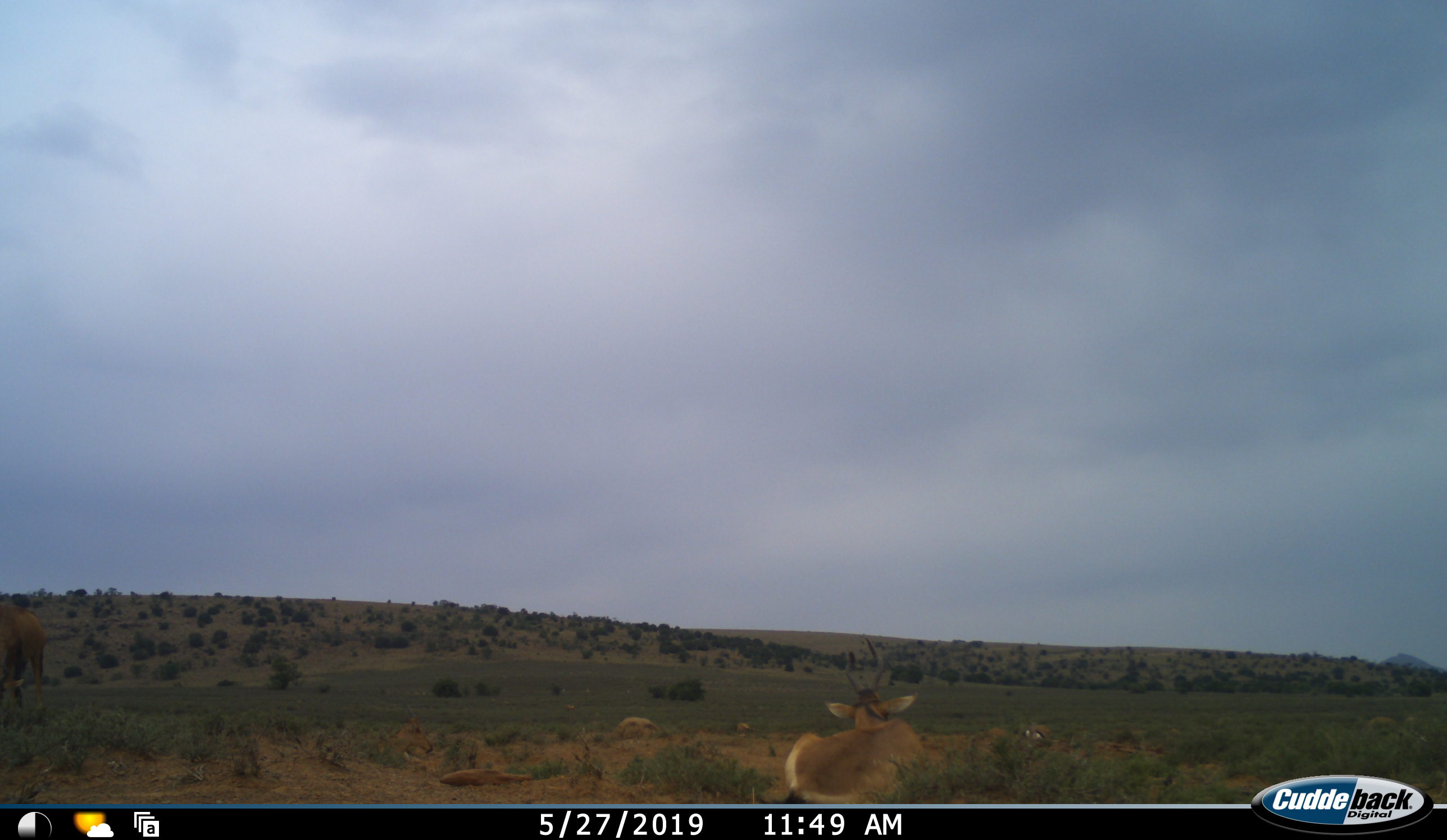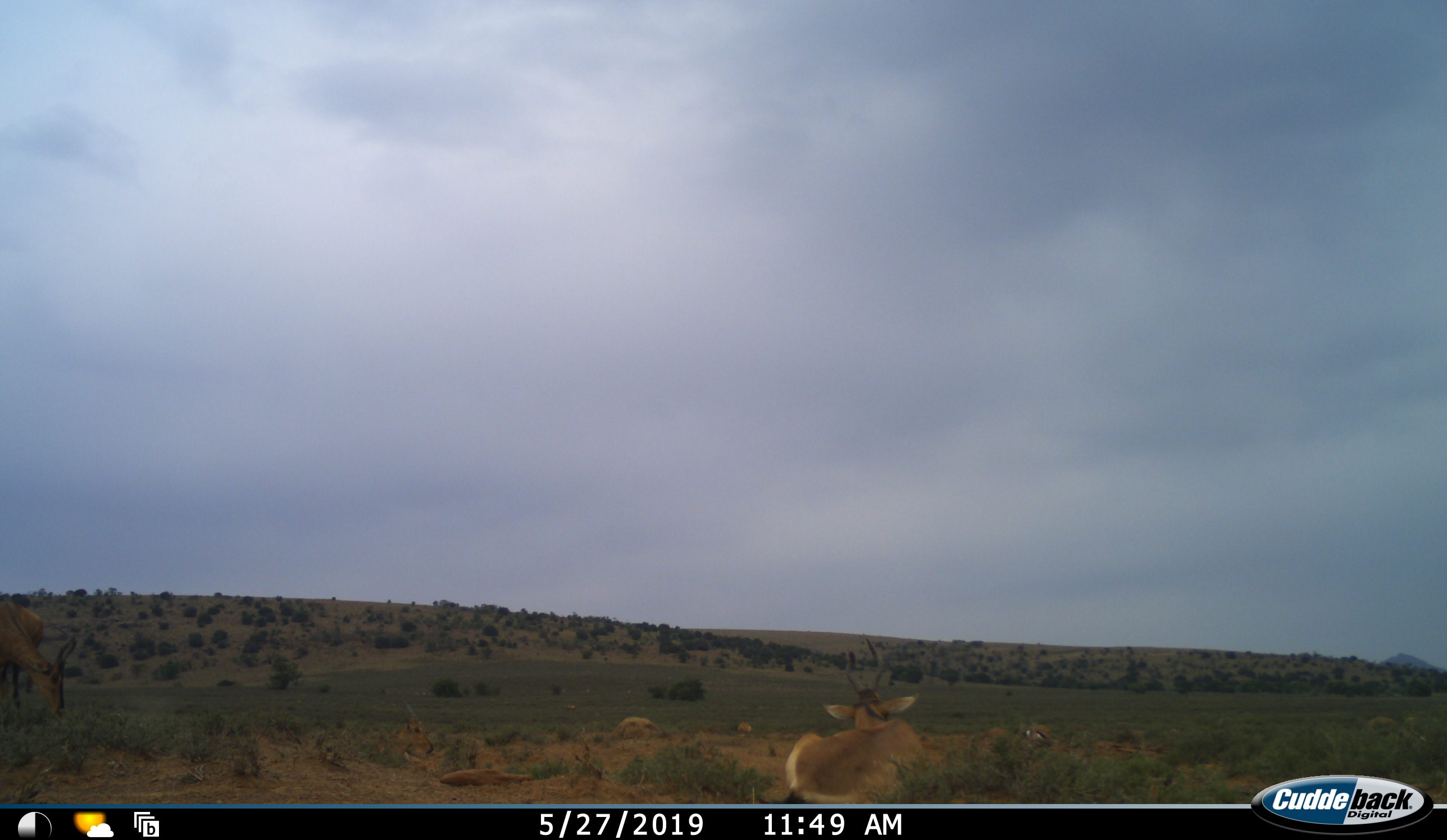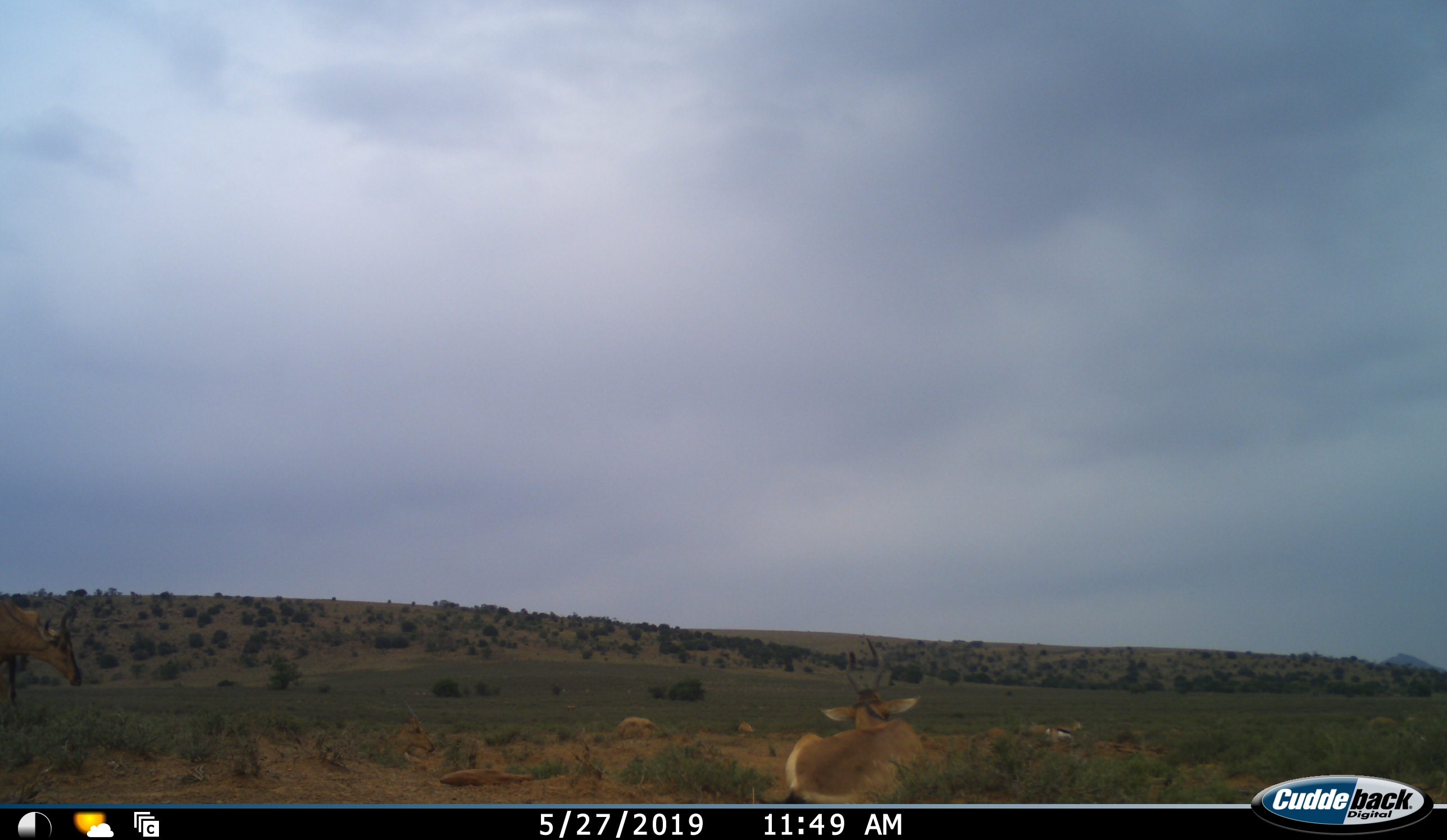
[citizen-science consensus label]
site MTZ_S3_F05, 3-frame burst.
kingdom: Animalia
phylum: Chordata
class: Mammalia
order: Artiodactyla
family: Bovidae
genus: Alcelaphus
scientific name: Alcelaphus buselaphus caama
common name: red hartebeest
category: hartebeestred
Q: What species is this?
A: Hartebeestred (red hartebeest) (Alcelaphus buselaphus caama).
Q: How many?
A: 4.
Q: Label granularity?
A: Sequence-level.